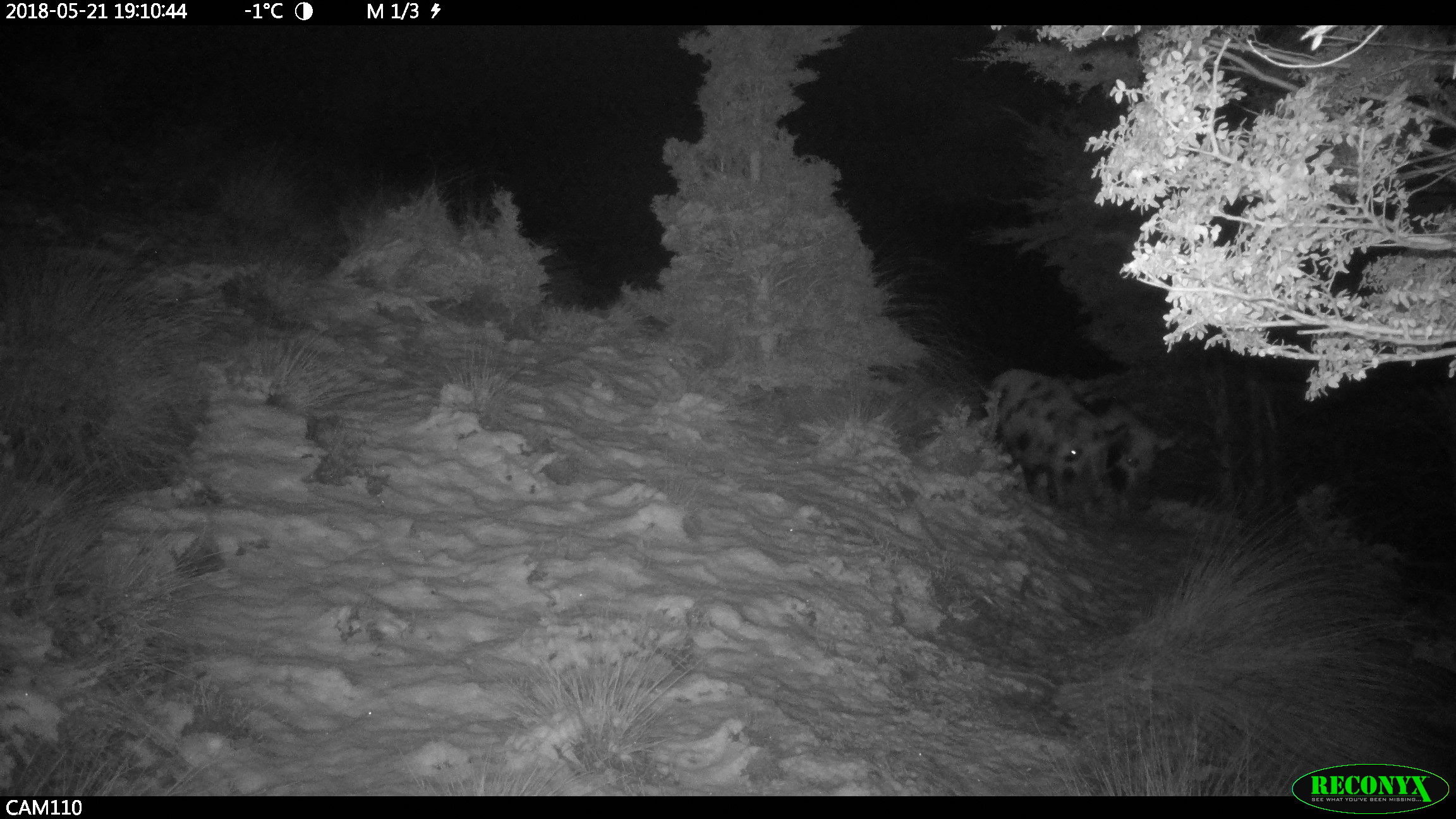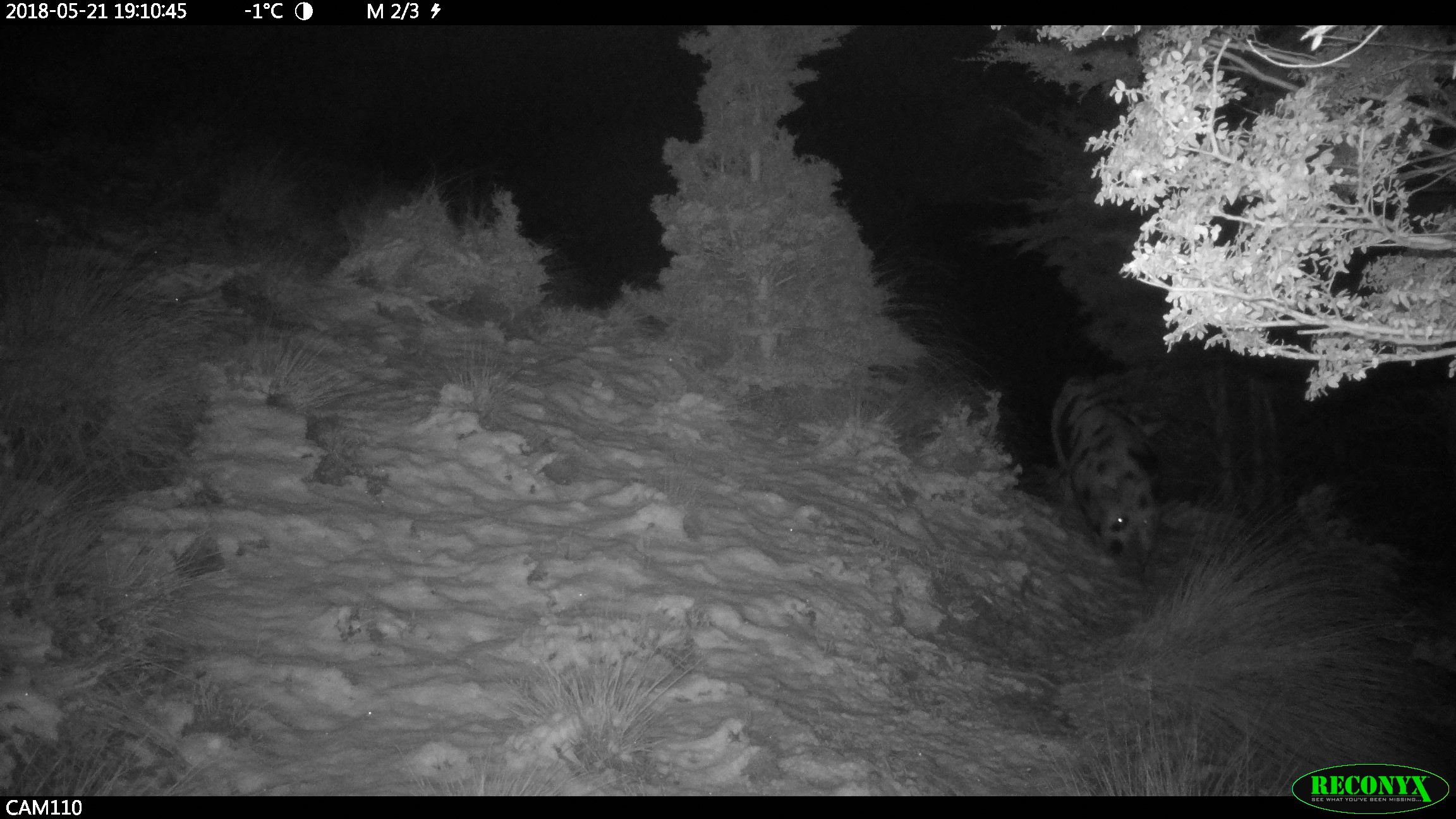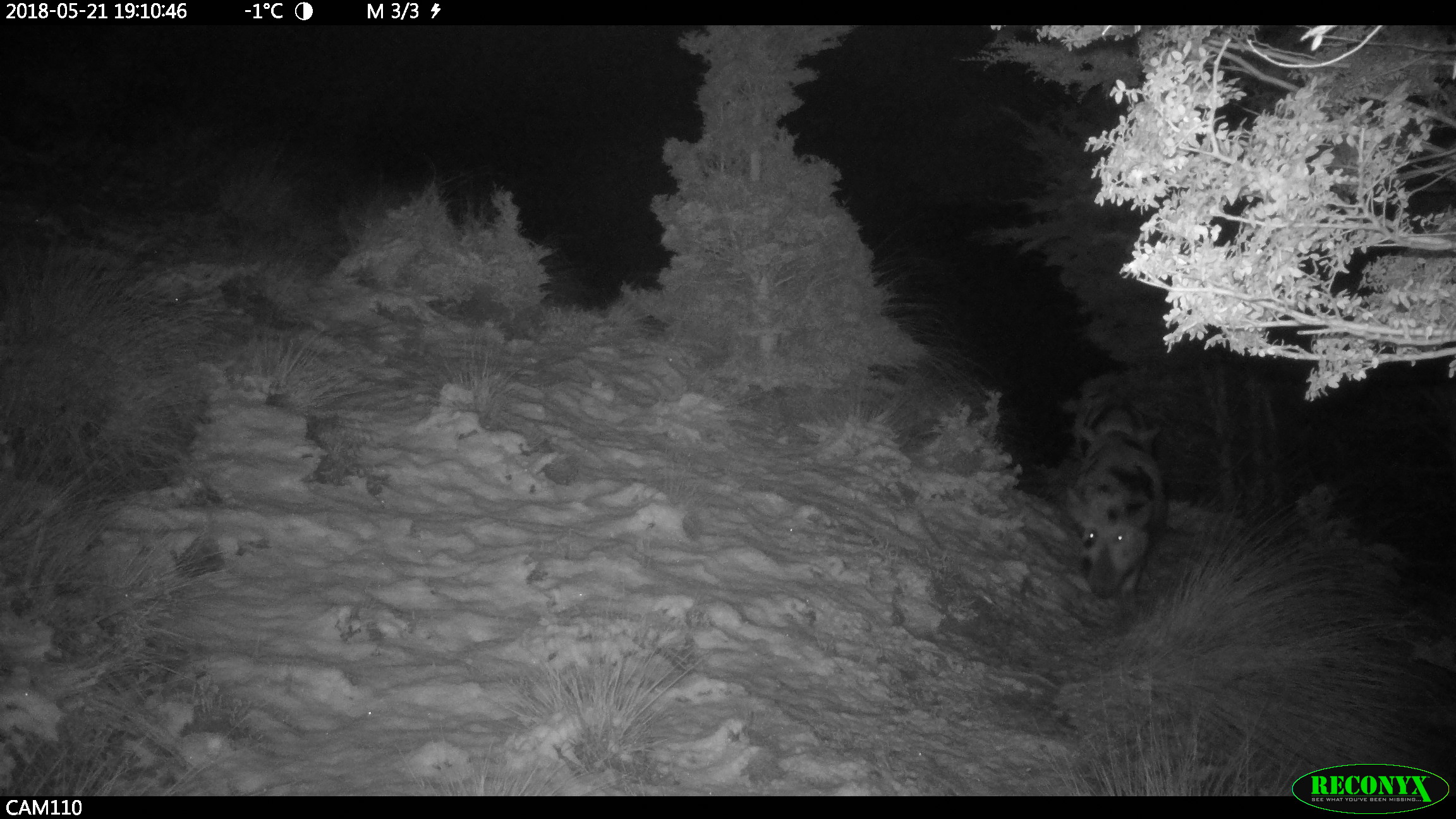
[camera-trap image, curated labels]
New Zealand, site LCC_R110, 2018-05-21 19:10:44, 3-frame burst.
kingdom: Animalia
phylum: Chordata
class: Mammalia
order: Artiodactyla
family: Suidae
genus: Sus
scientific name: Sus scrofa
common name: pig